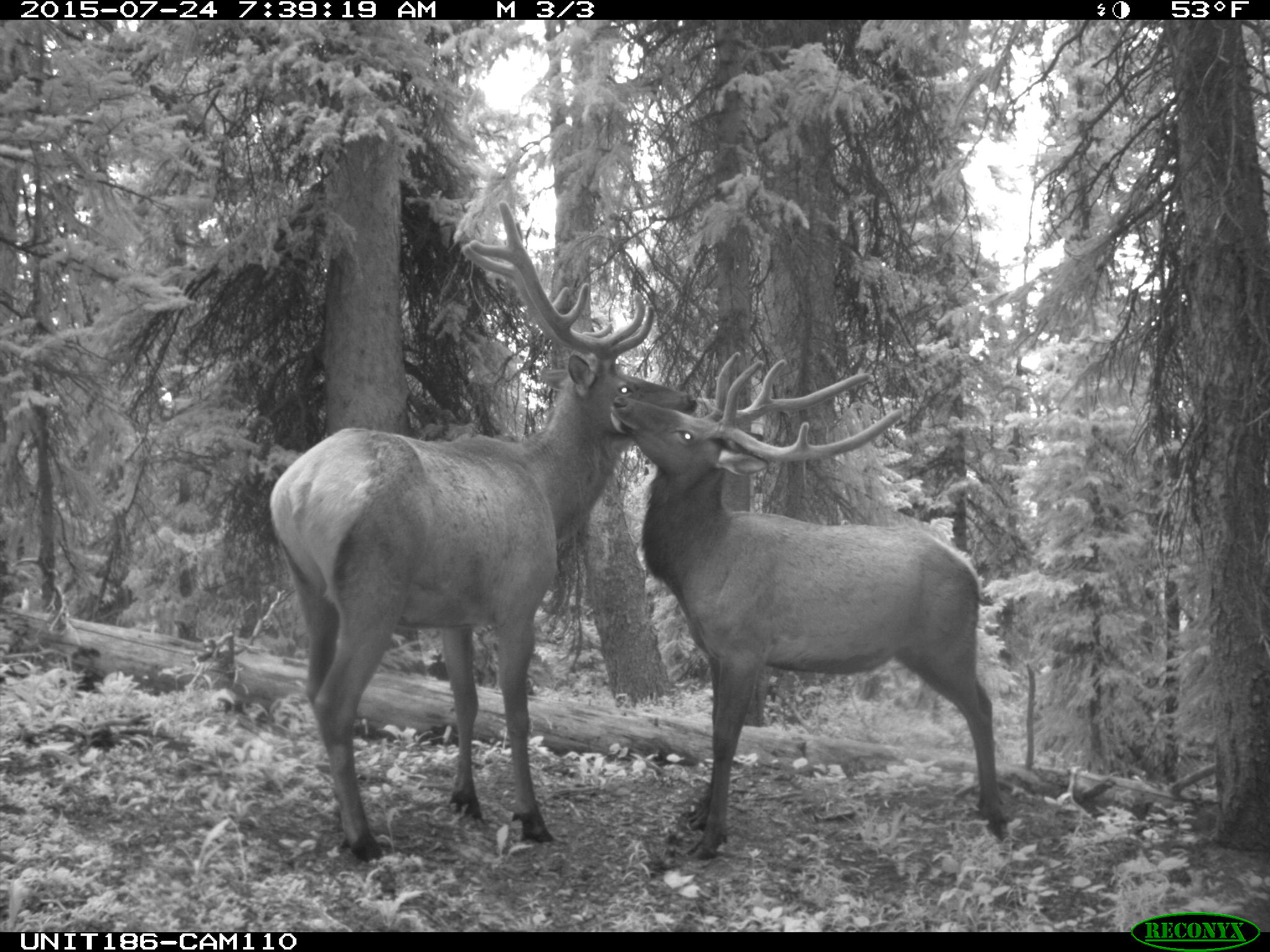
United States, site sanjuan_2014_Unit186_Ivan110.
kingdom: Animalia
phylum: Chordata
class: Mammalia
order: Artiodactyla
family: Cervidae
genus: Cervus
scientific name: Cervus elaphus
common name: red deer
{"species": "Cervus elaphus (red deer)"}